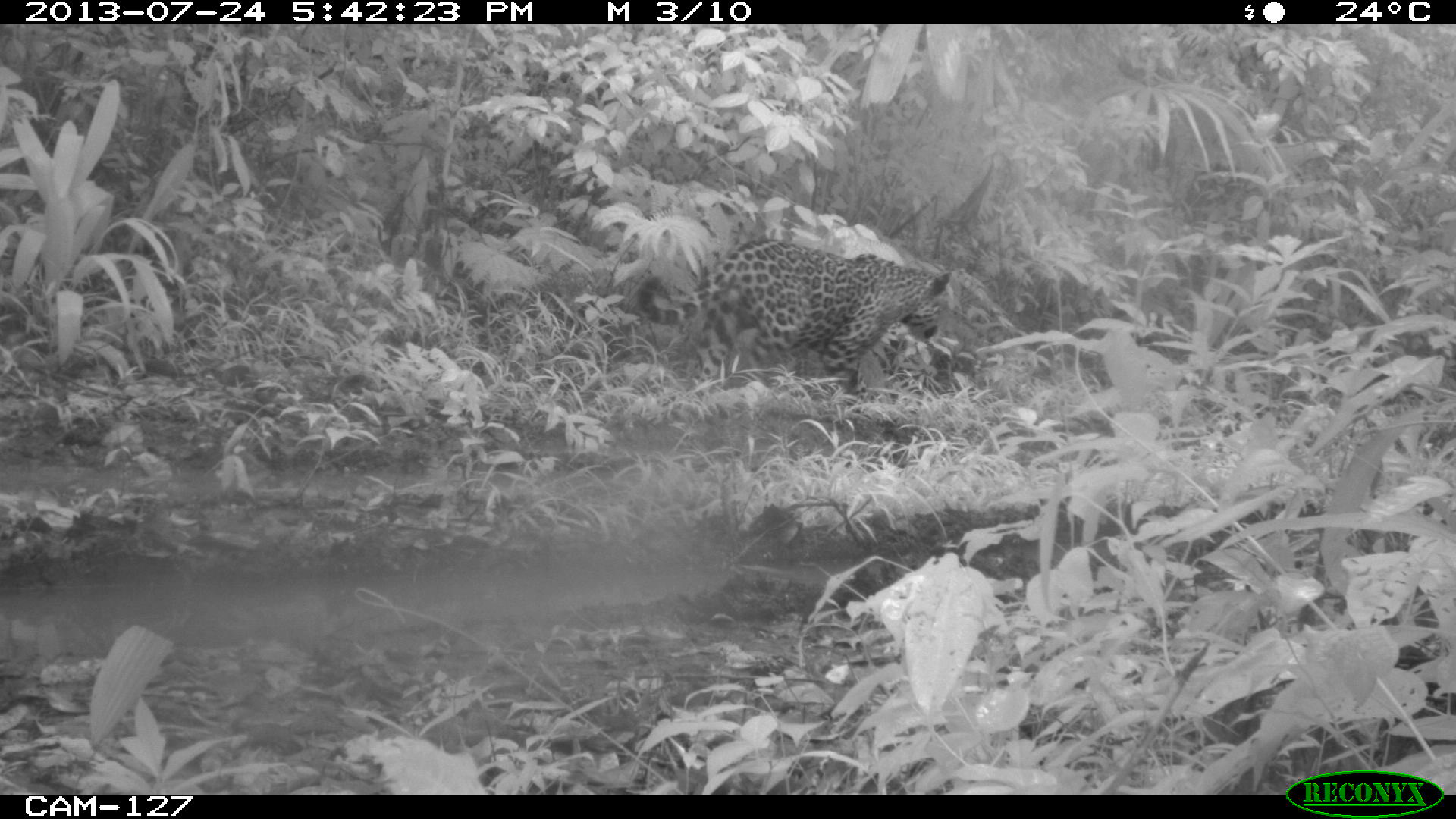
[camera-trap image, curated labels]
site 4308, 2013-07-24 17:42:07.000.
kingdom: Animalia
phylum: Chordata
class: Mammalia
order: Carnivora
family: Felidae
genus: Panthera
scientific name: Panthera onca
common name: jaguar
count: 1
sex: male